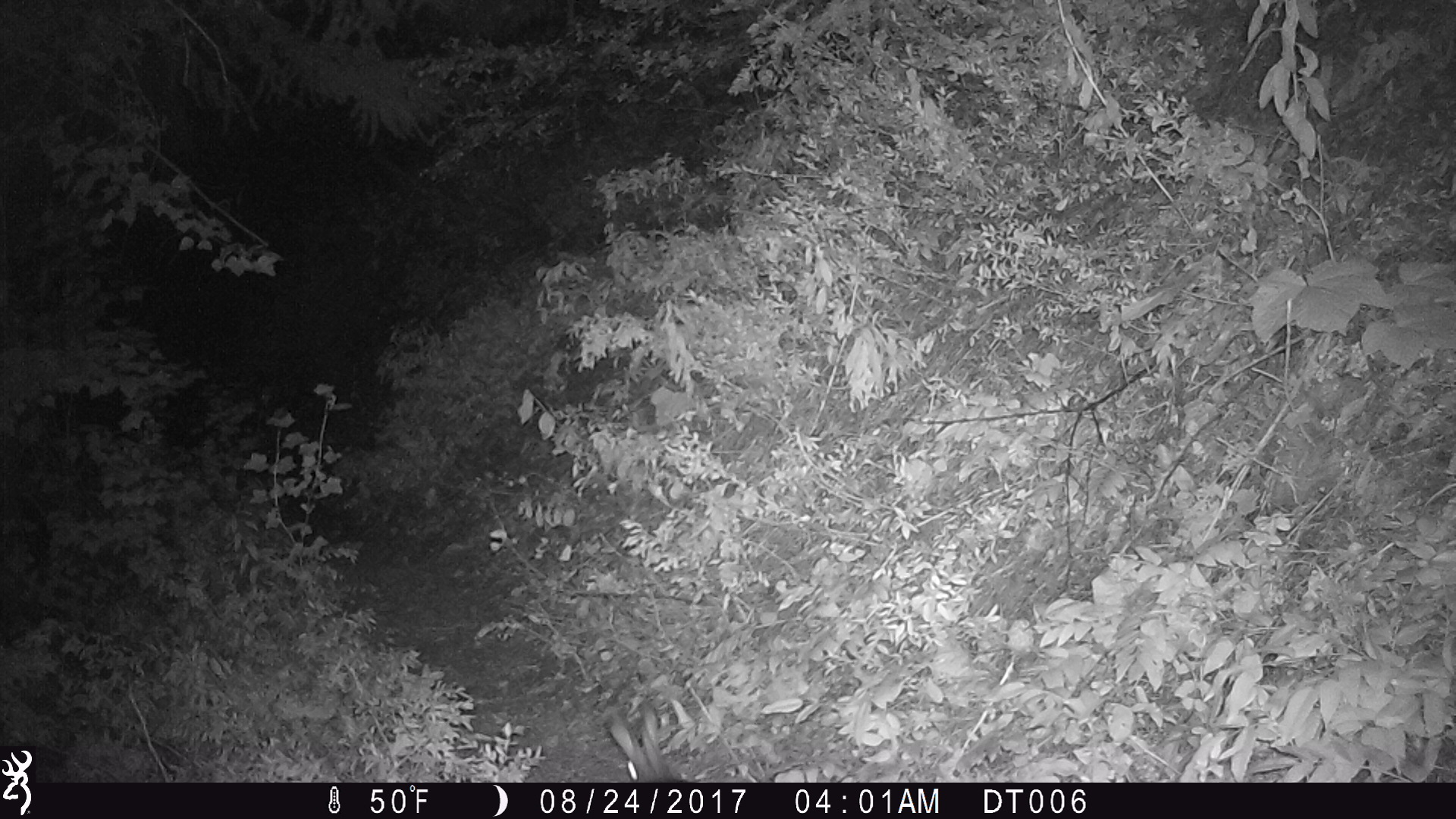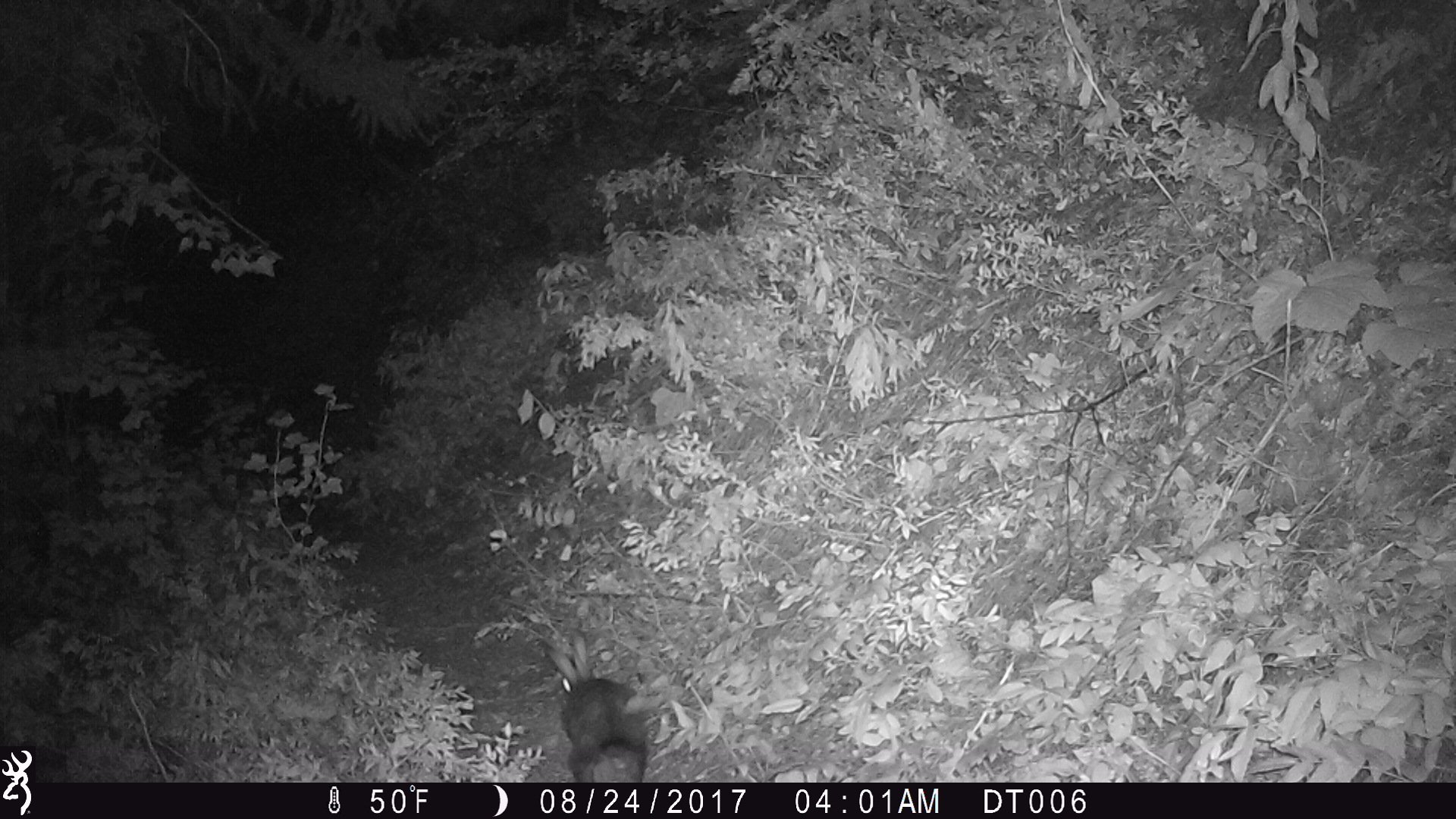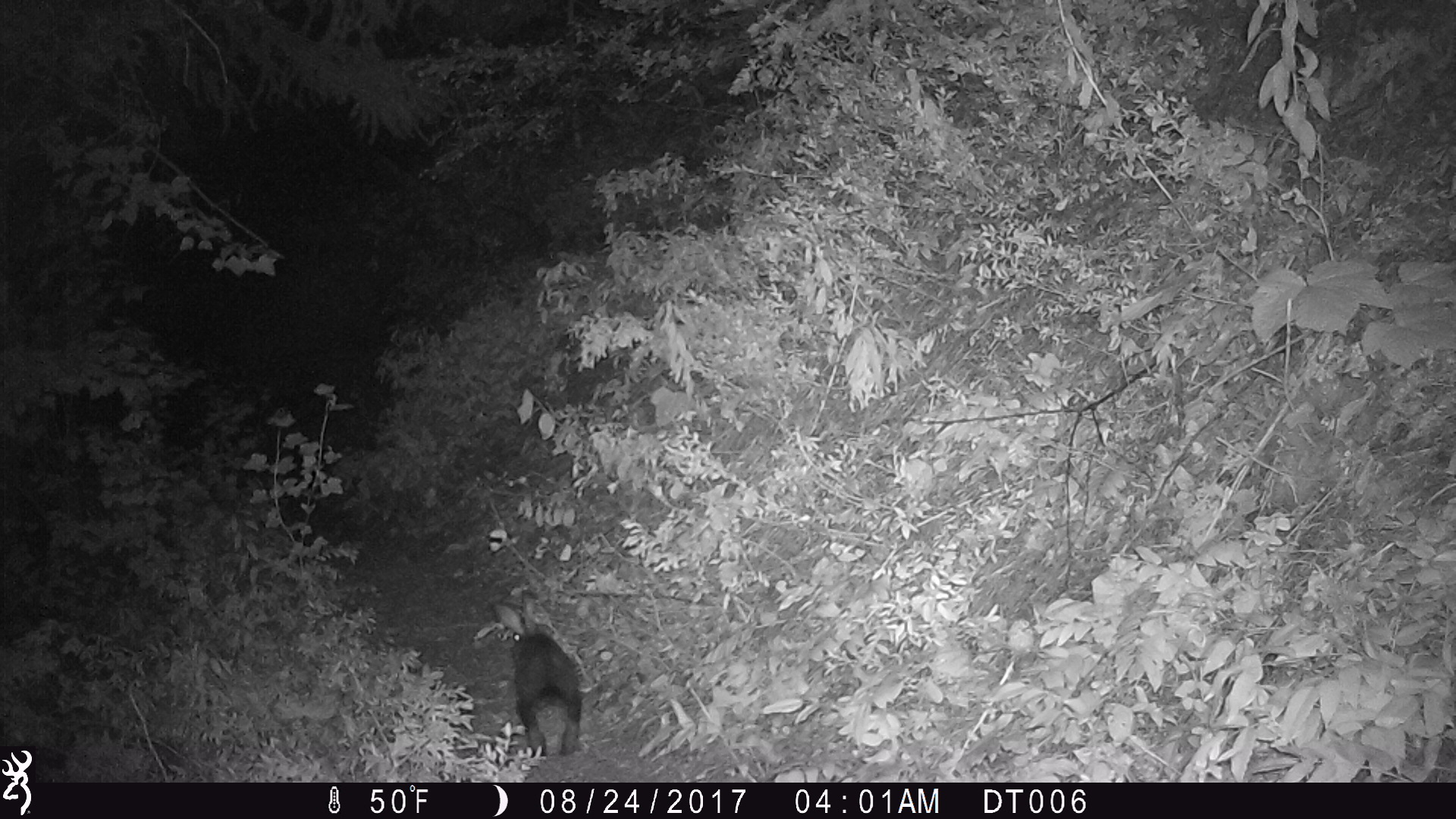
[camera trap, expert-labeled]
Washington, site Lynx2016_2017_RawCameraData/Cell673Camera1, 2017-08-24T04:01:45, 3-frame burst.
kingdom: Animalia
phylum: Chordata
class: Mammalia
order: Lagomorpha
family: Leporidae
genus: Lepus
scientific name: Lepus americanus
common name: snowshoe hare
Lepus americanus (snowshoe hare). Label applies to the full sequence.